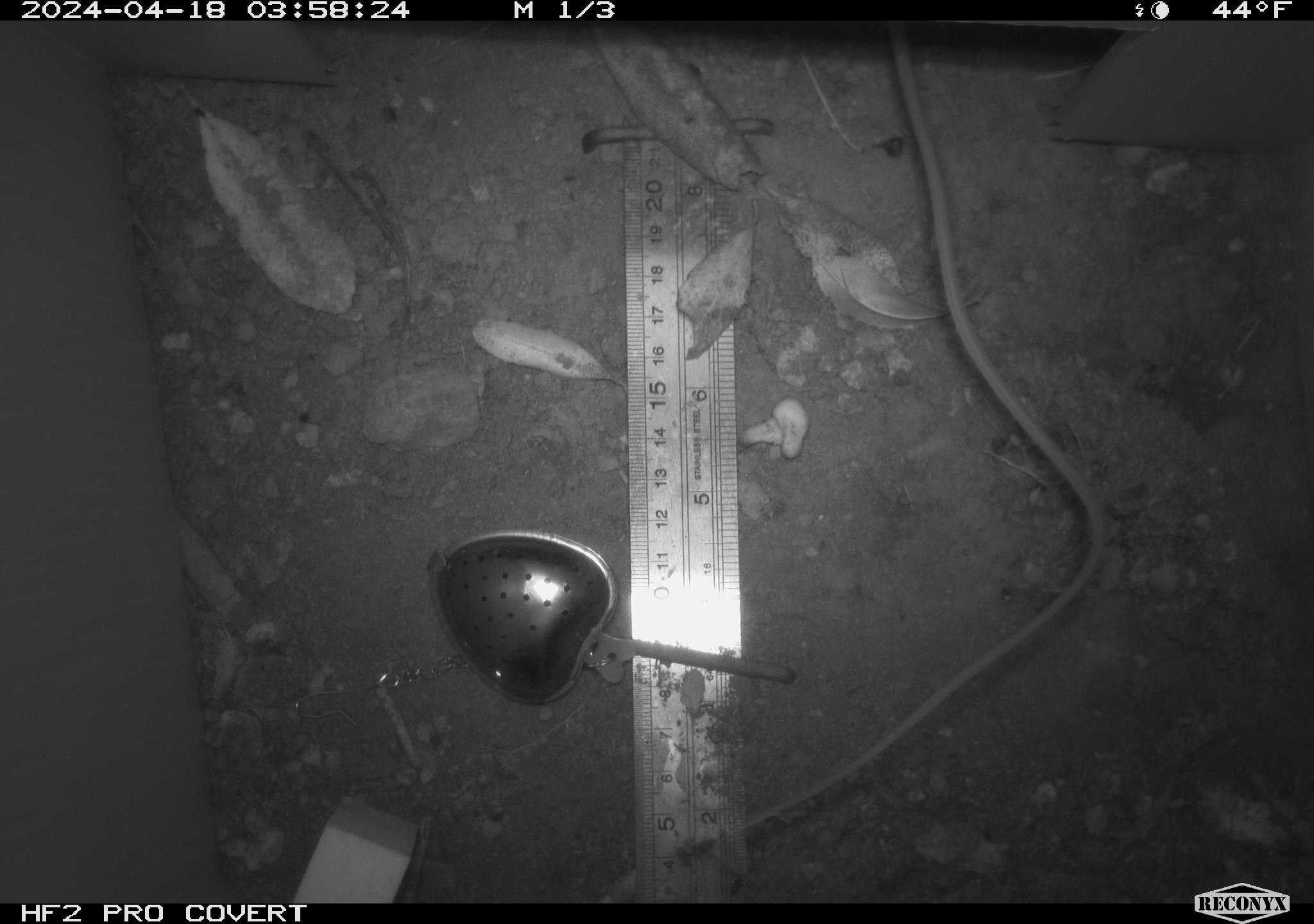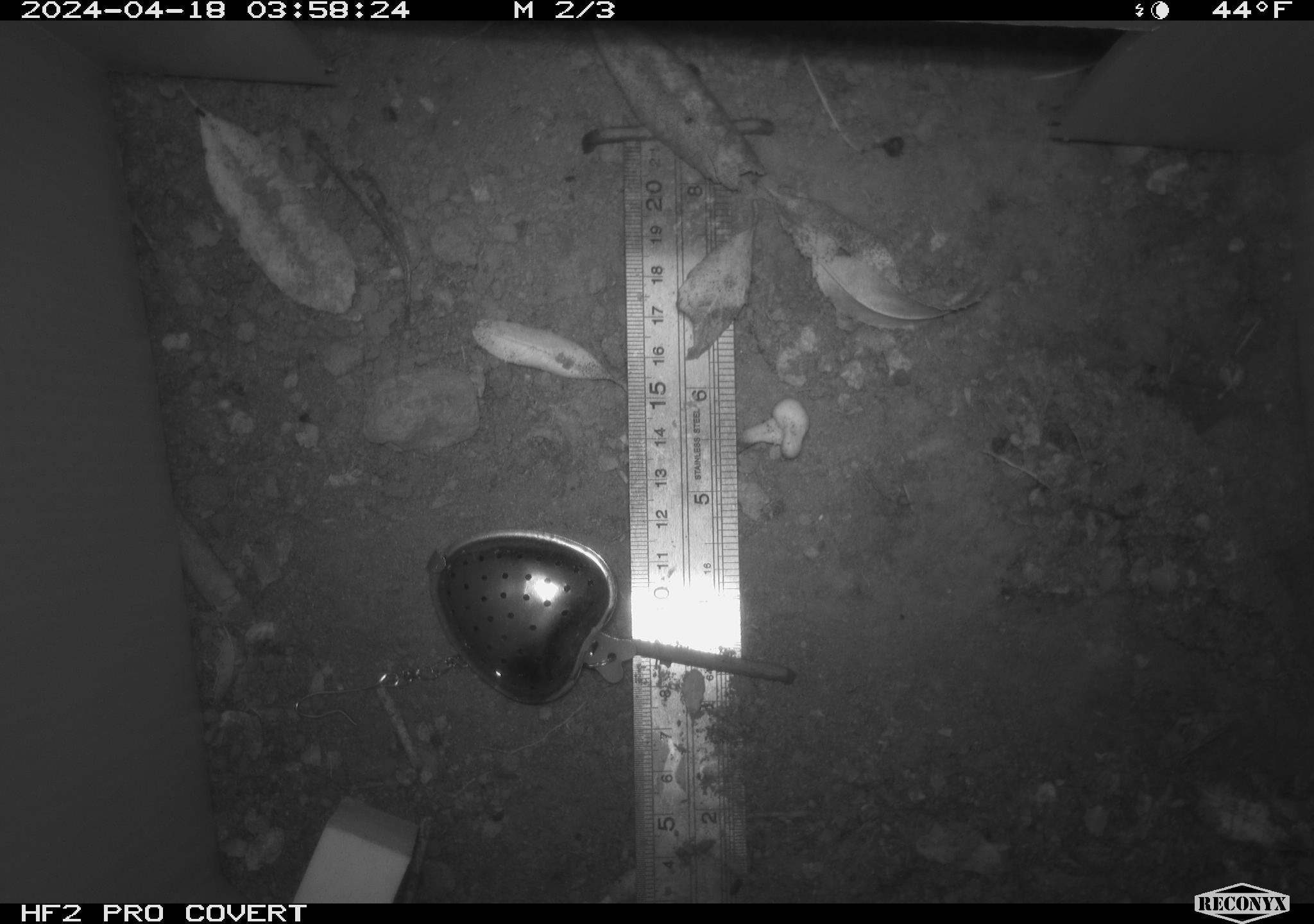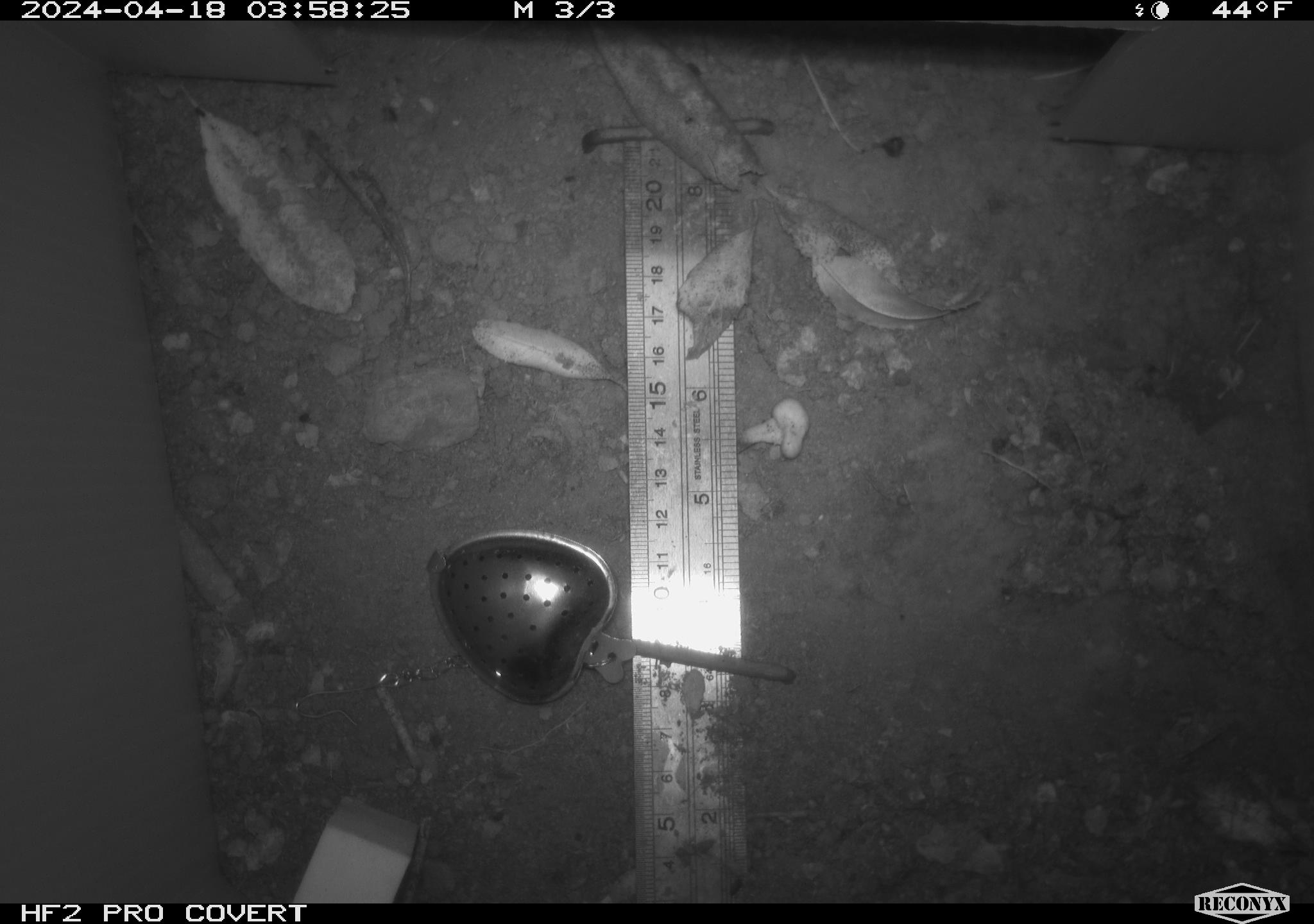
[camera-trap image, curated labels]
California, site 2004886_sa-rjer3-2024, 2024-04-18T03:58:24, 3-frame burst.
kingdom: Animalia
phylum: Chordata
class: Mammalia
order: Rodentia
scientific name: Rodentia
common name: mouse species